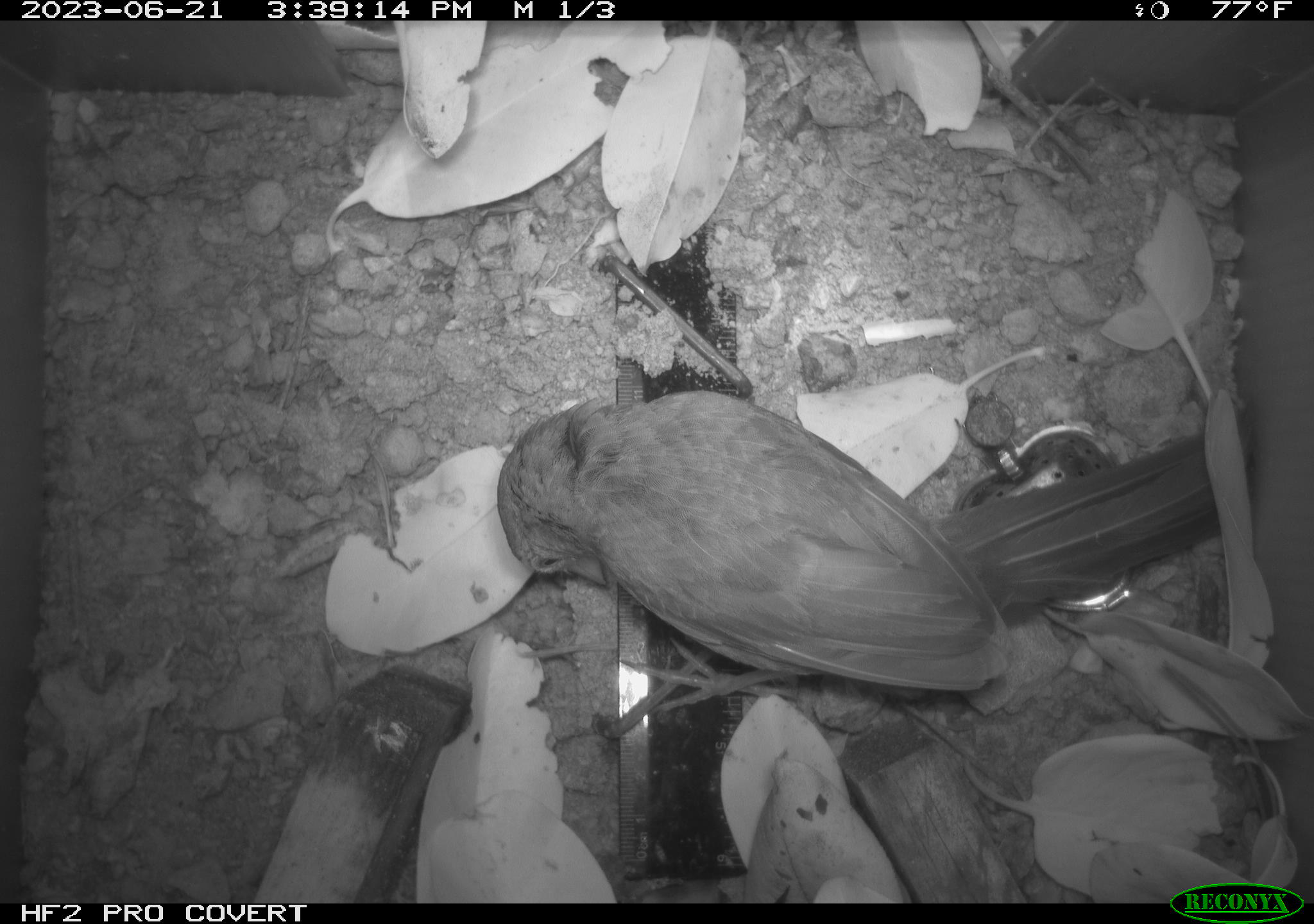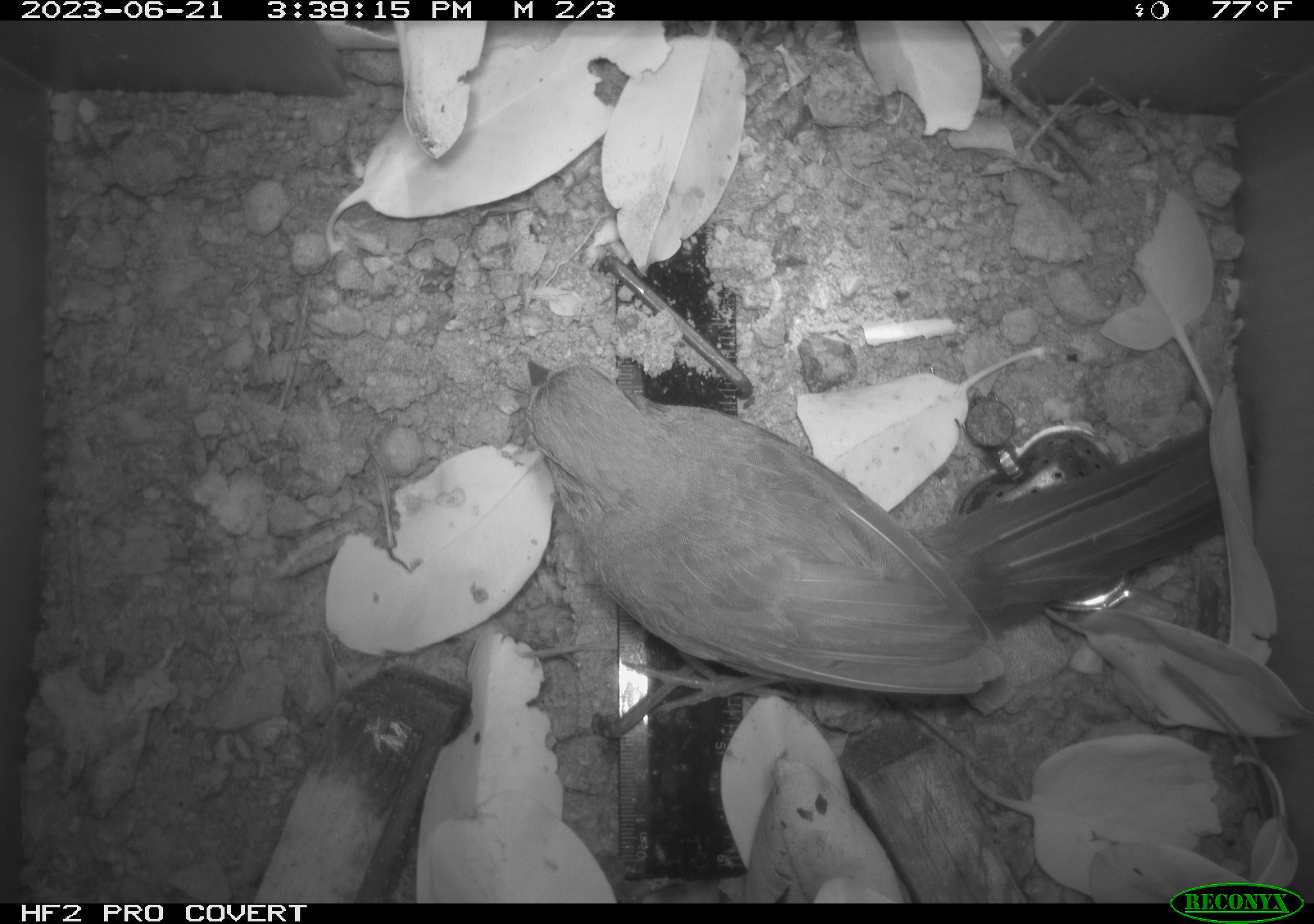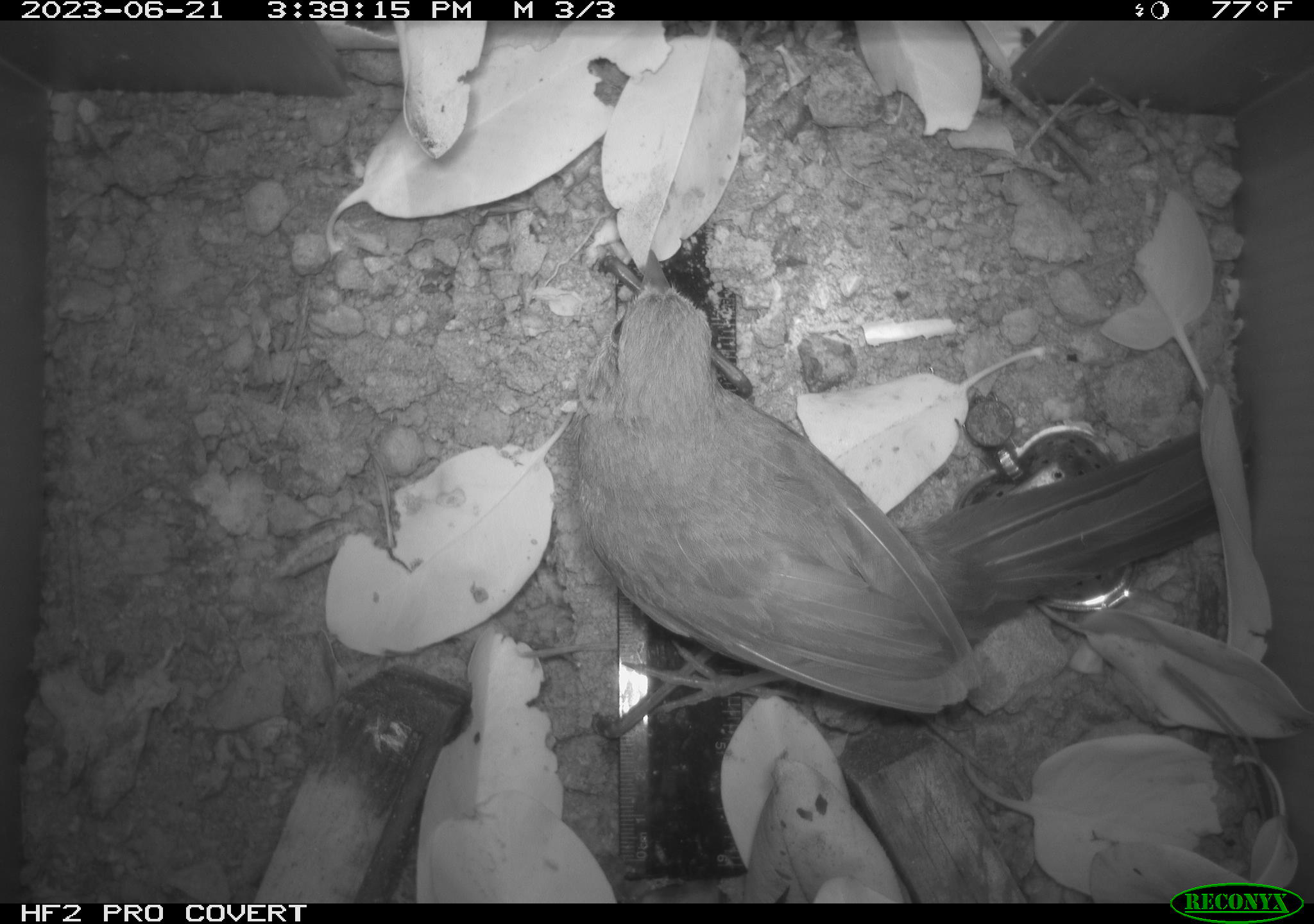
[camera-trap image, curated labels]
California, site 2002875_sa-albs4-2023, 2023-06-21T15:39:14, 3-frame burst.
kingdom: Animalia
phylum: Chordata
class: Aves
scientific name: Aves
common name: bird